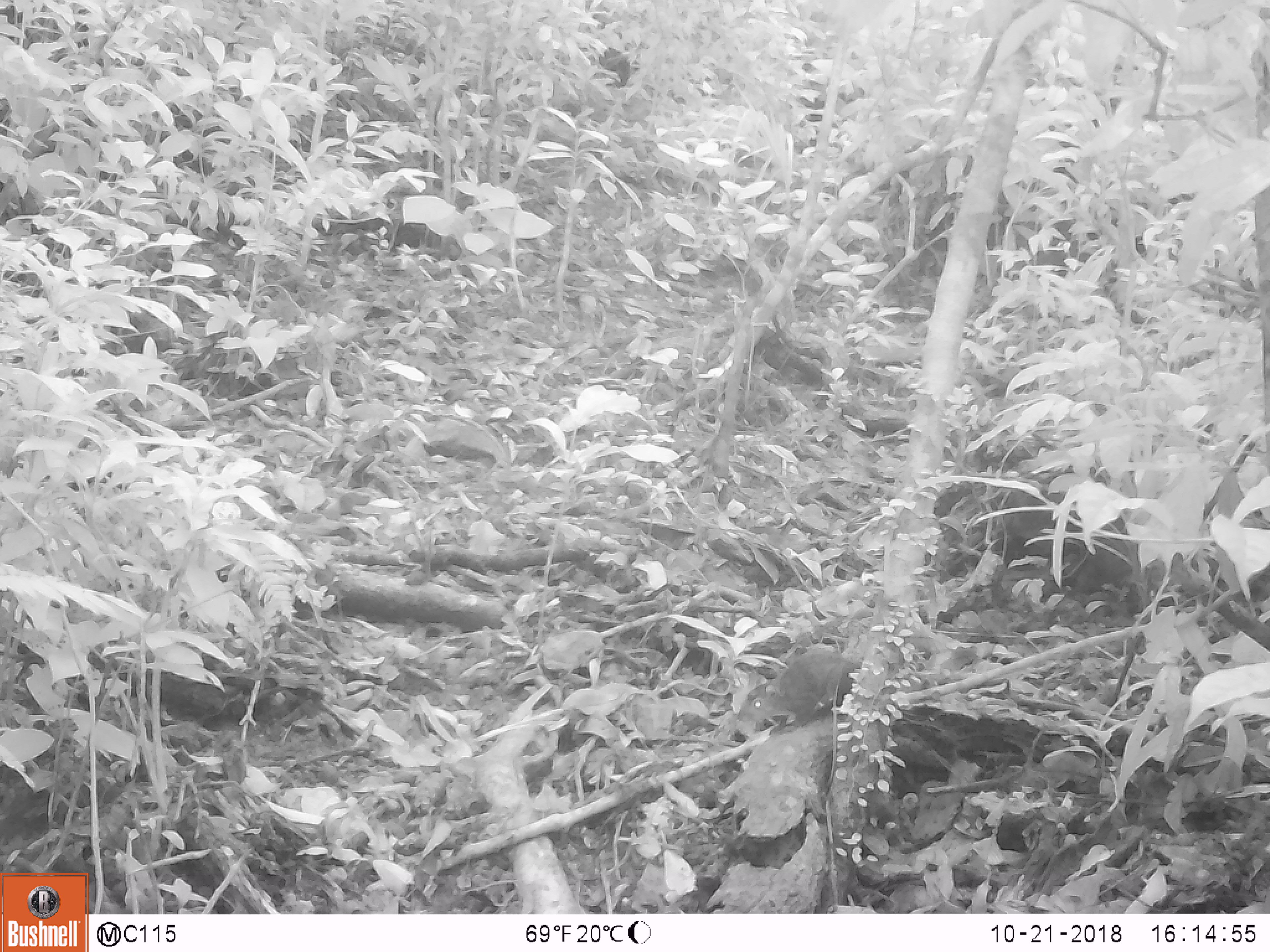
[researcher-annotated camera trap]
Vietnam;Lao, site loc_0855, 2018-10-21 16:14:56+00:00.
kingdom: Animalia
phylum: Chordata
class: Mammalia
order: Rodentia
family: Sciuridae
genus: Dremomys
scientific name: Dremomys rufigenis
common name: red-cheeked squirrel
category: red cheeked squirrel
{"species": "red cheeked squirrel (red-cheeked squirrel) (Dremomys rufigenis)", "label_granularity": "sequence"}